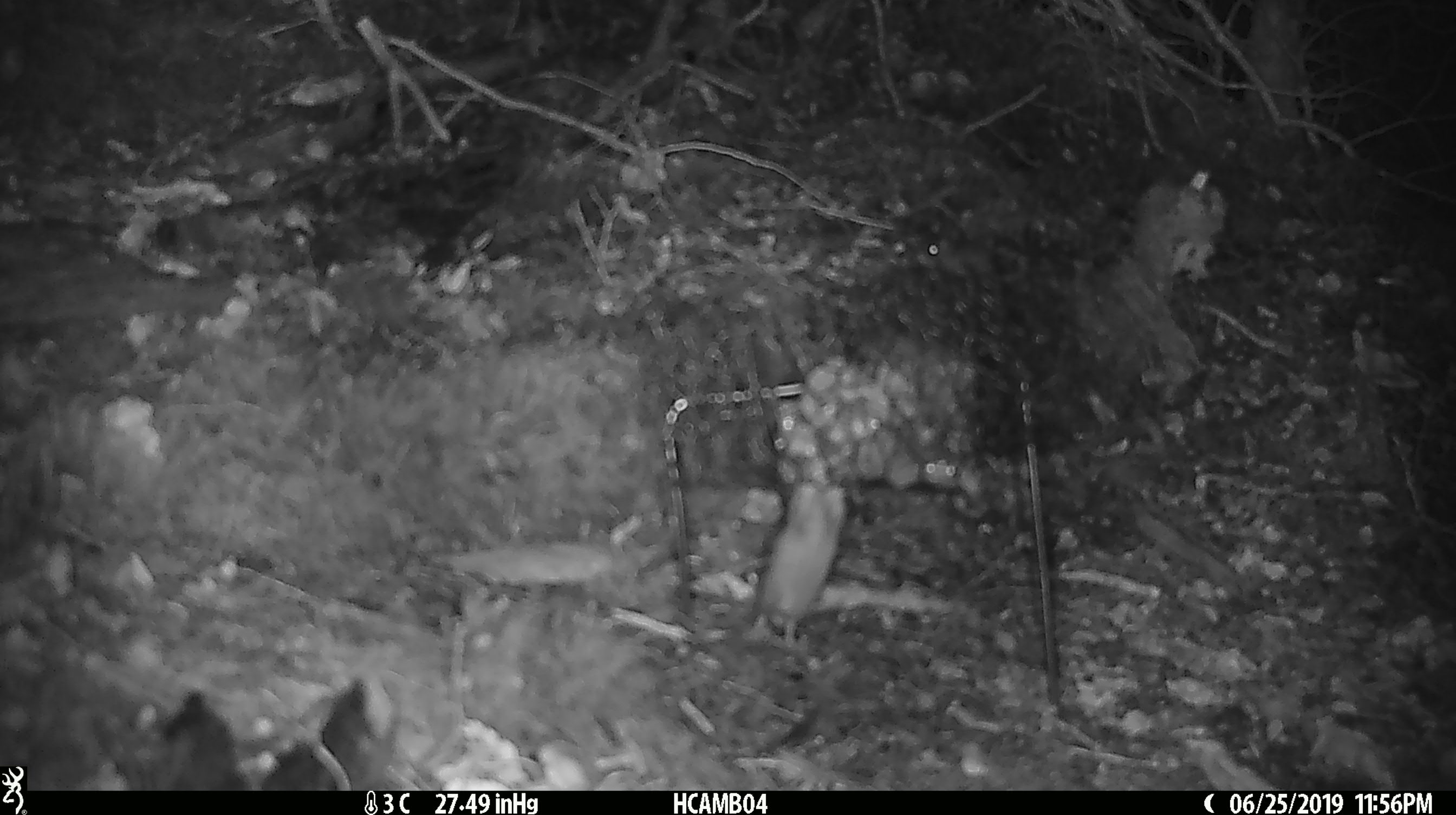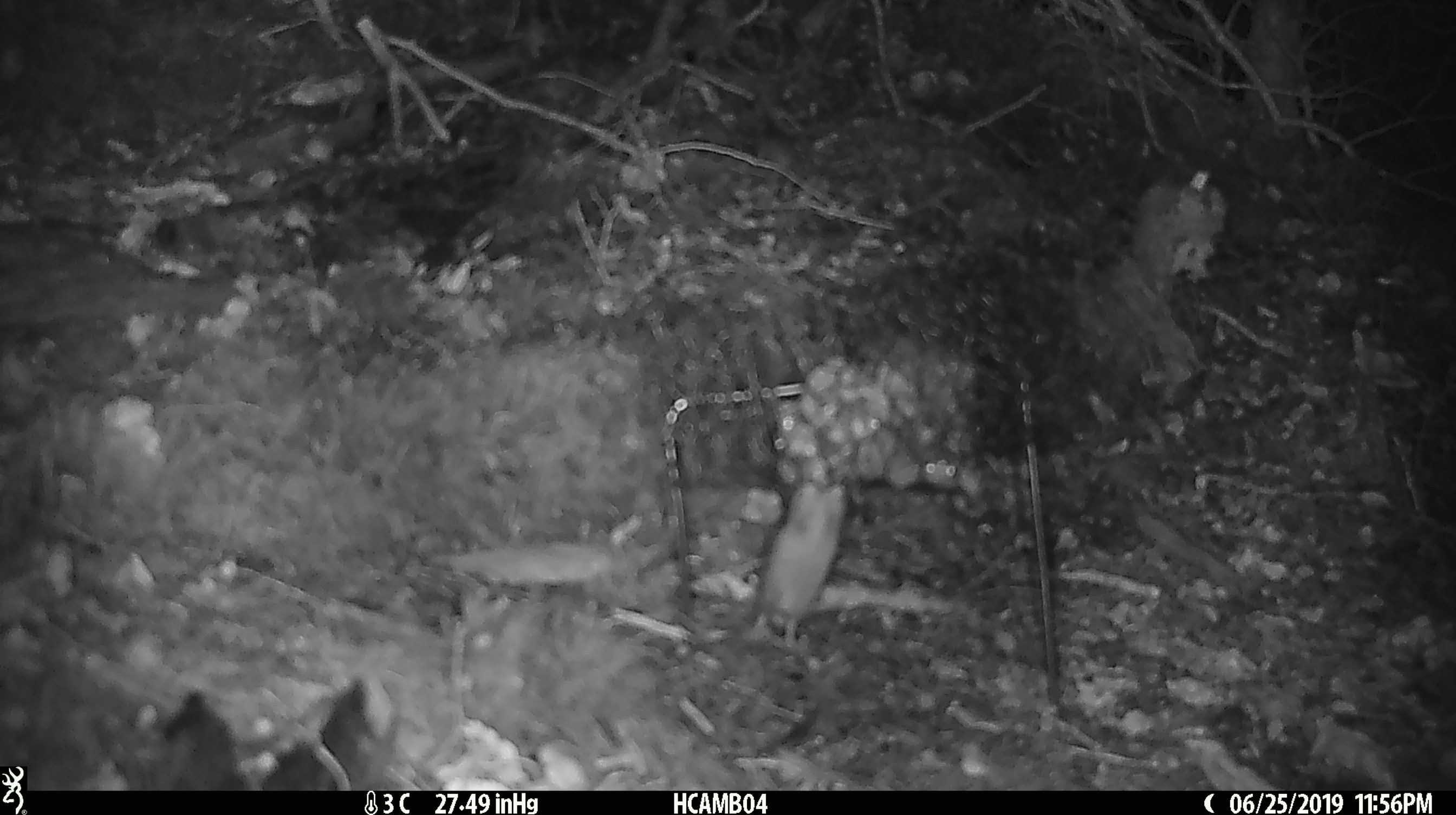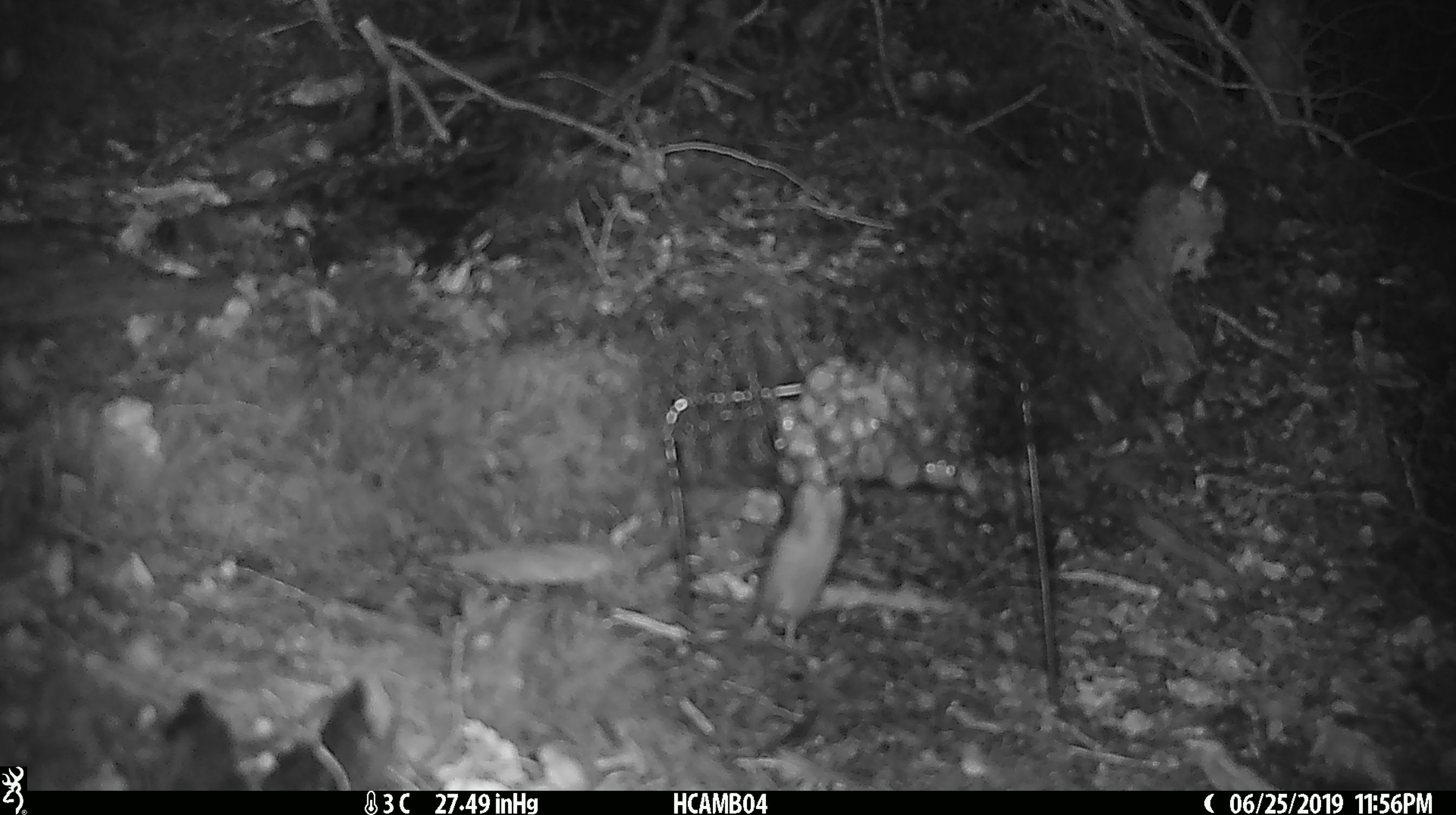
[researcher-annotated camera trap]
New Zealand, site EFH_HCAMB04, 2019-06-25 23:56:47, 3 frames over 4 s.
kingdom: Animalia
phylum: Chordata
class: Mammalia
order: Rodentia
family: Muridae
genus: Mus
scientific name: Mus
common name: mouse